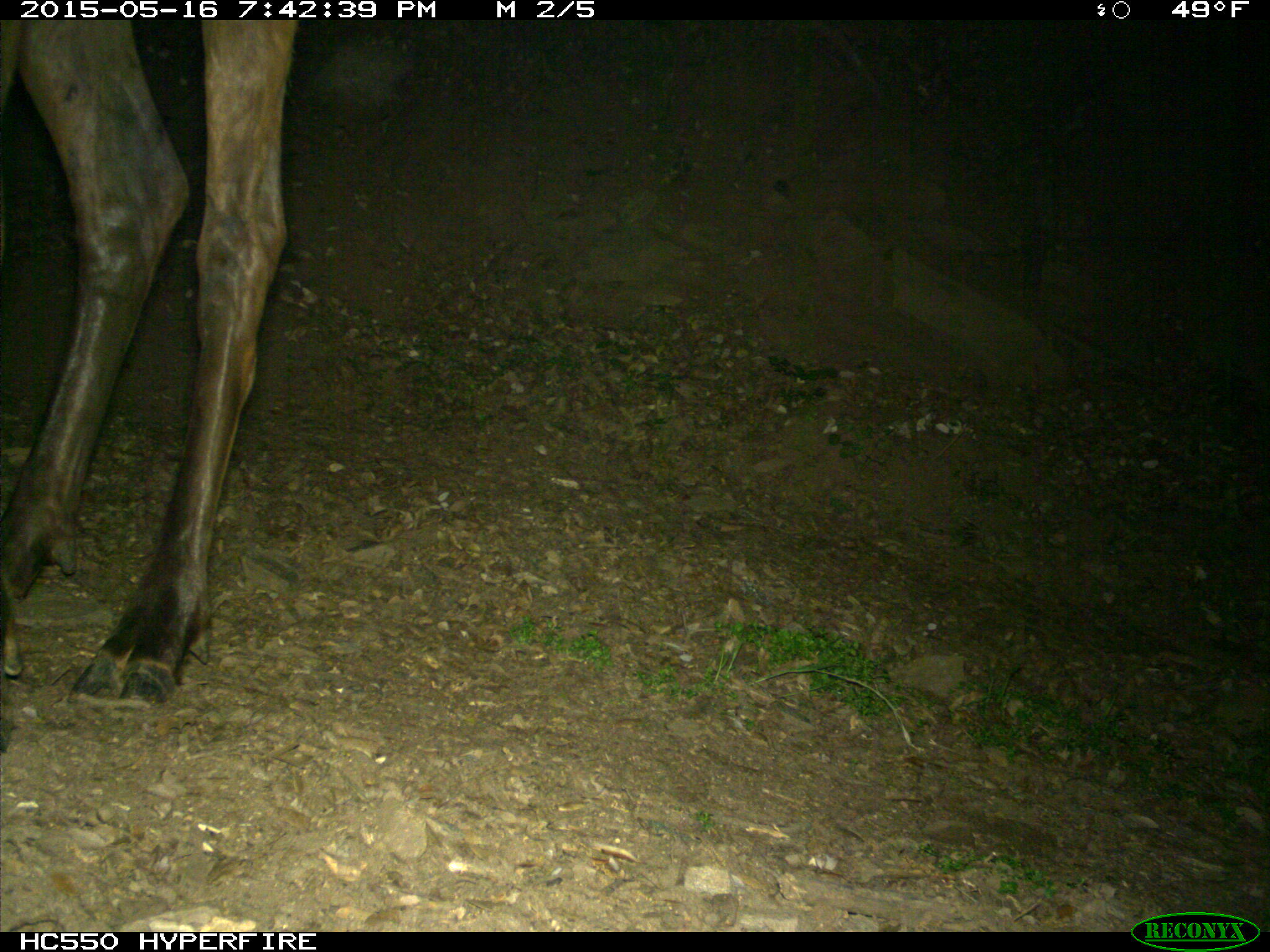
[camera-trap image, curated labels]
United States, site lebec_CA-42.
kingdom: Animalia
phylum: Chordata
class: Mammalia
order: Artiodactyla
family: Cervidae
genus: Cervus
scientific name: Cervus canadensis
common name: elk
Cervus canadensis (elk).